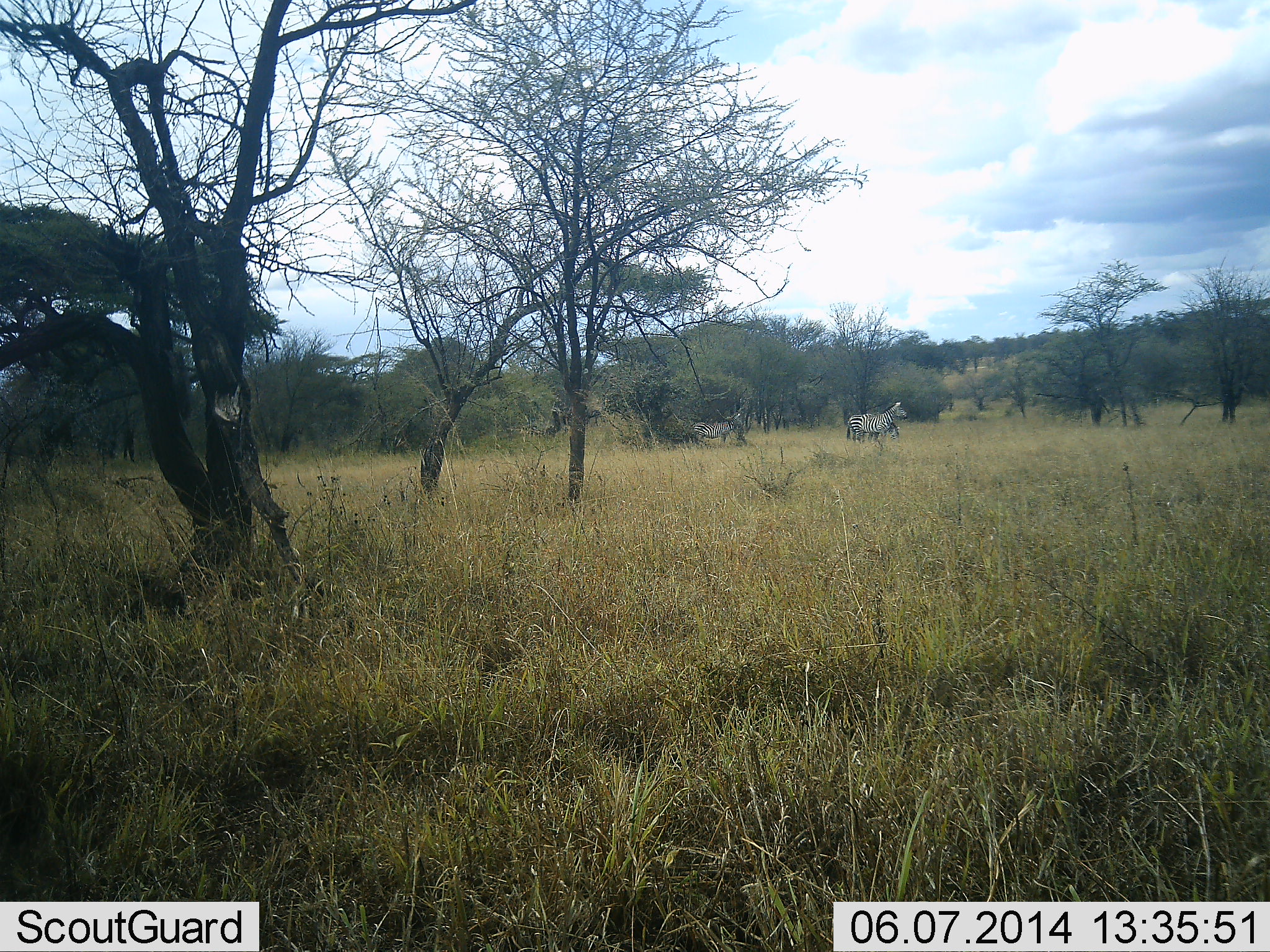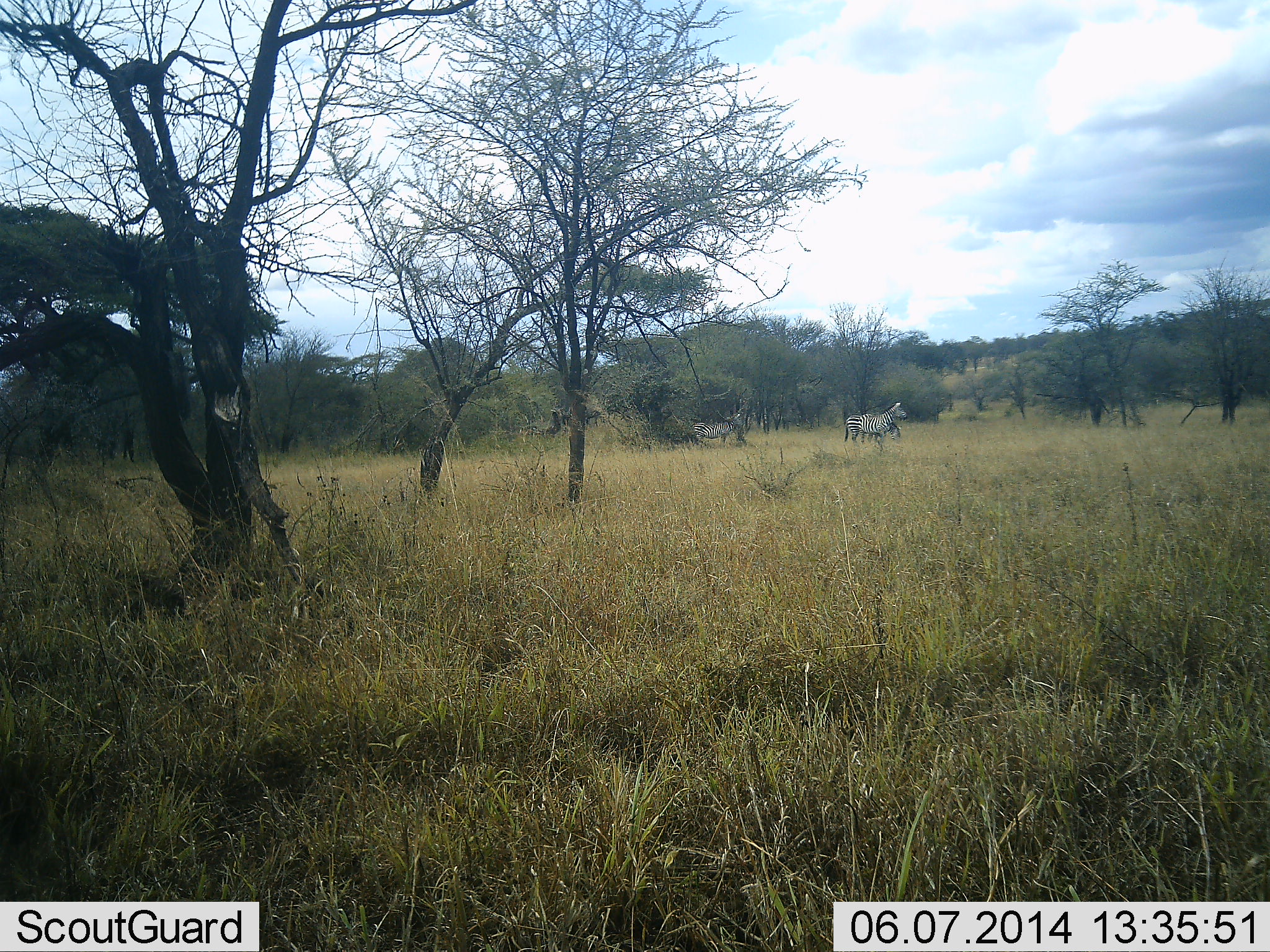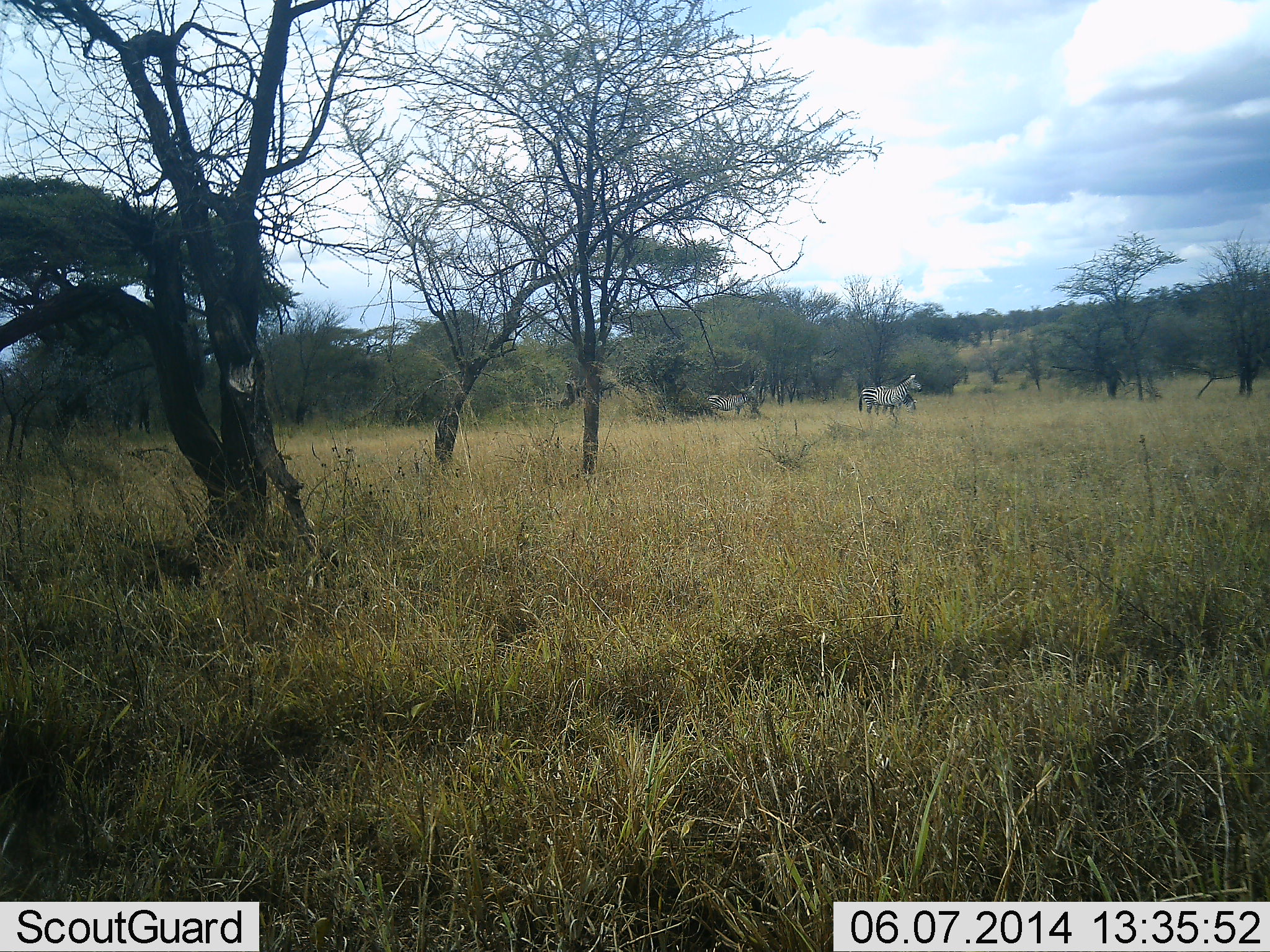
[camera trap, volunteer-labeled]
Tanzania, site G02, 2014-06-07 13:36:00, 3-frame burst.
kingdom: Animalia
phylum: Chordata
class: Mammalia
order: Perissodactyla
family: Equidae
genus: Equus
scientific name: Equus quagga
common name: plains zebra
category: zebra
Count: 3.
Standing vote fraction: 100%.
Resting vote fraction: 0%.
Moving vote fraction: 10%.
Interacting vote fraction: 0%.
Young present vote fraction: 0%.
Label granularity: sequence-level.